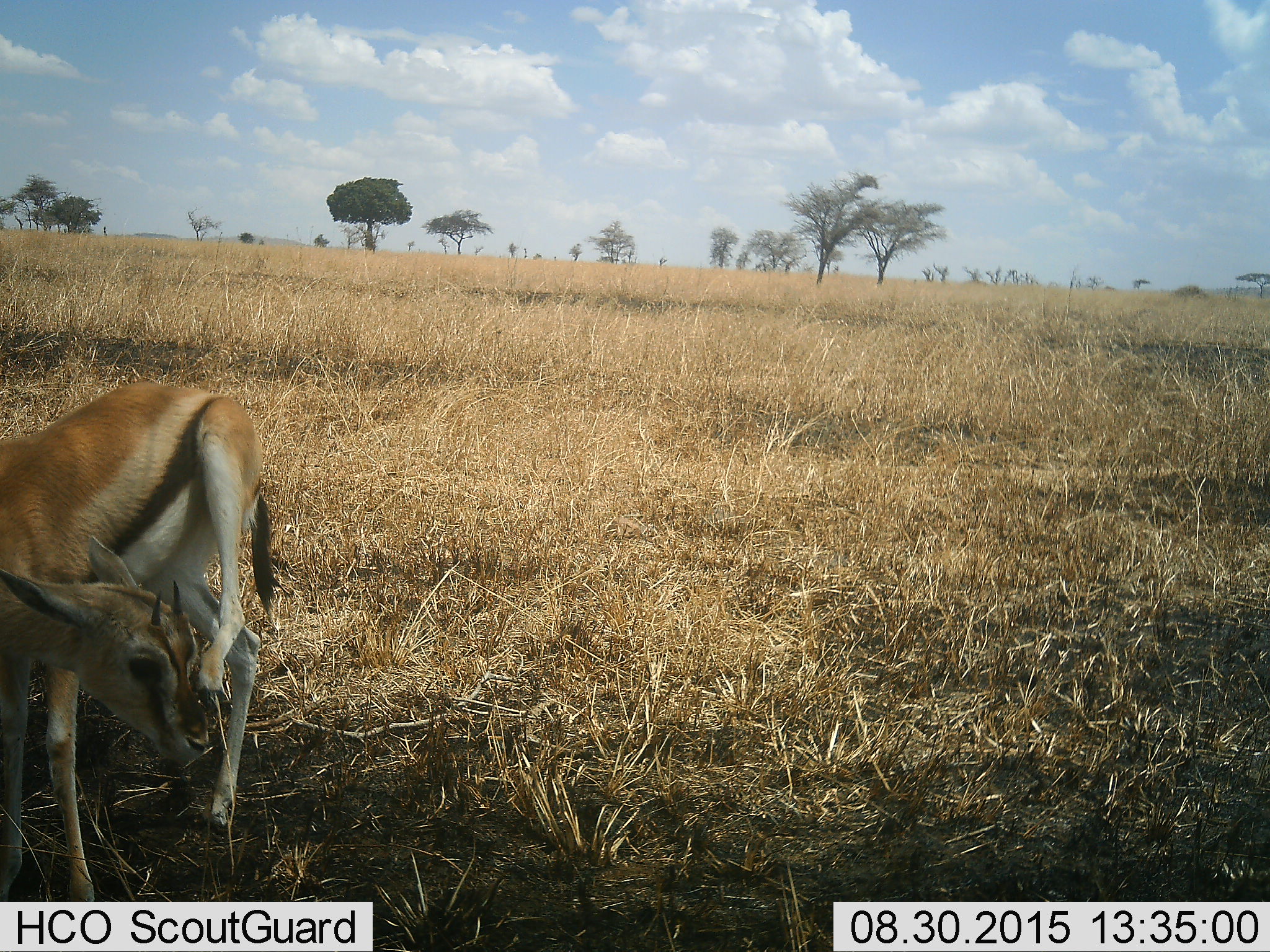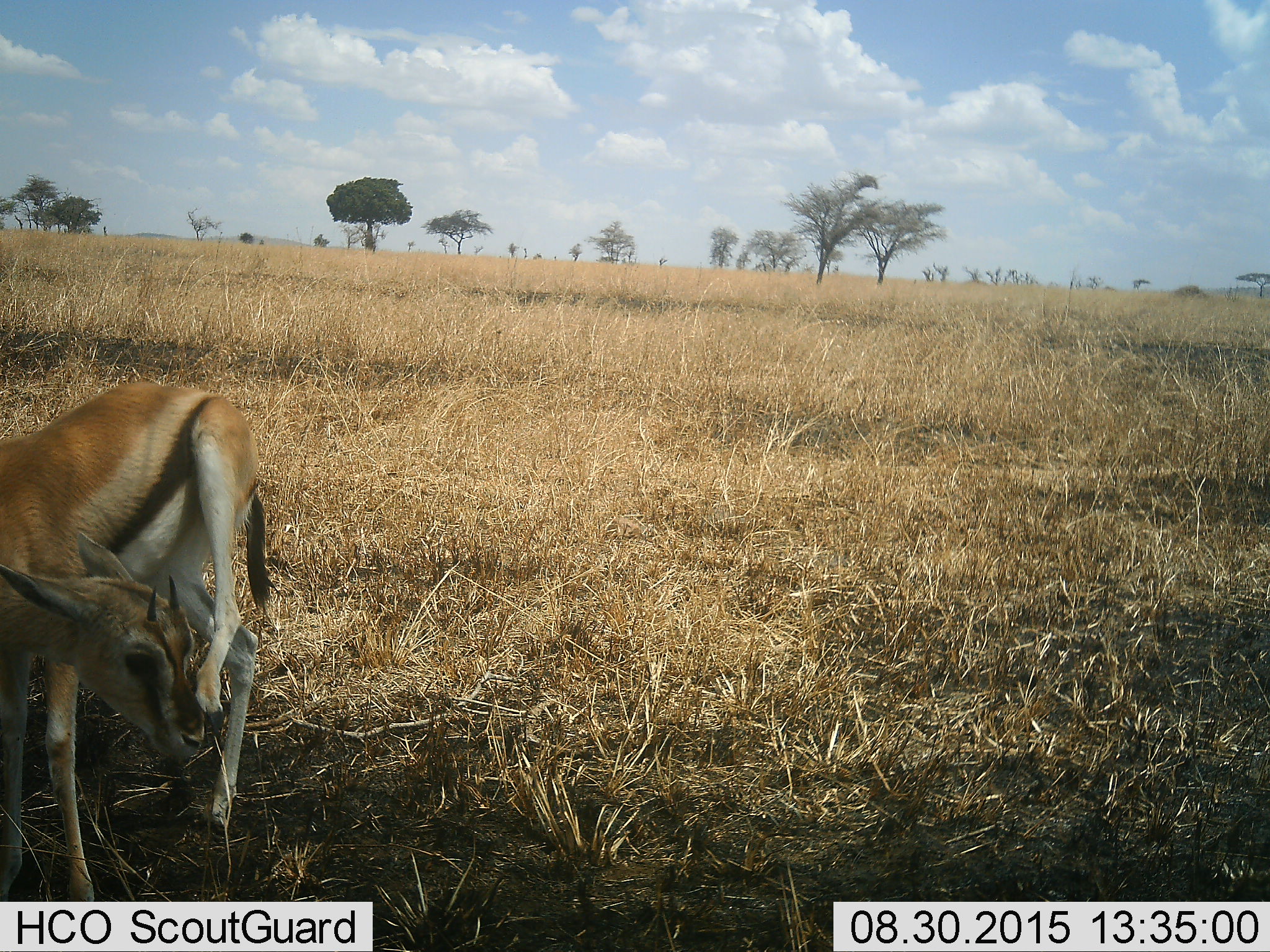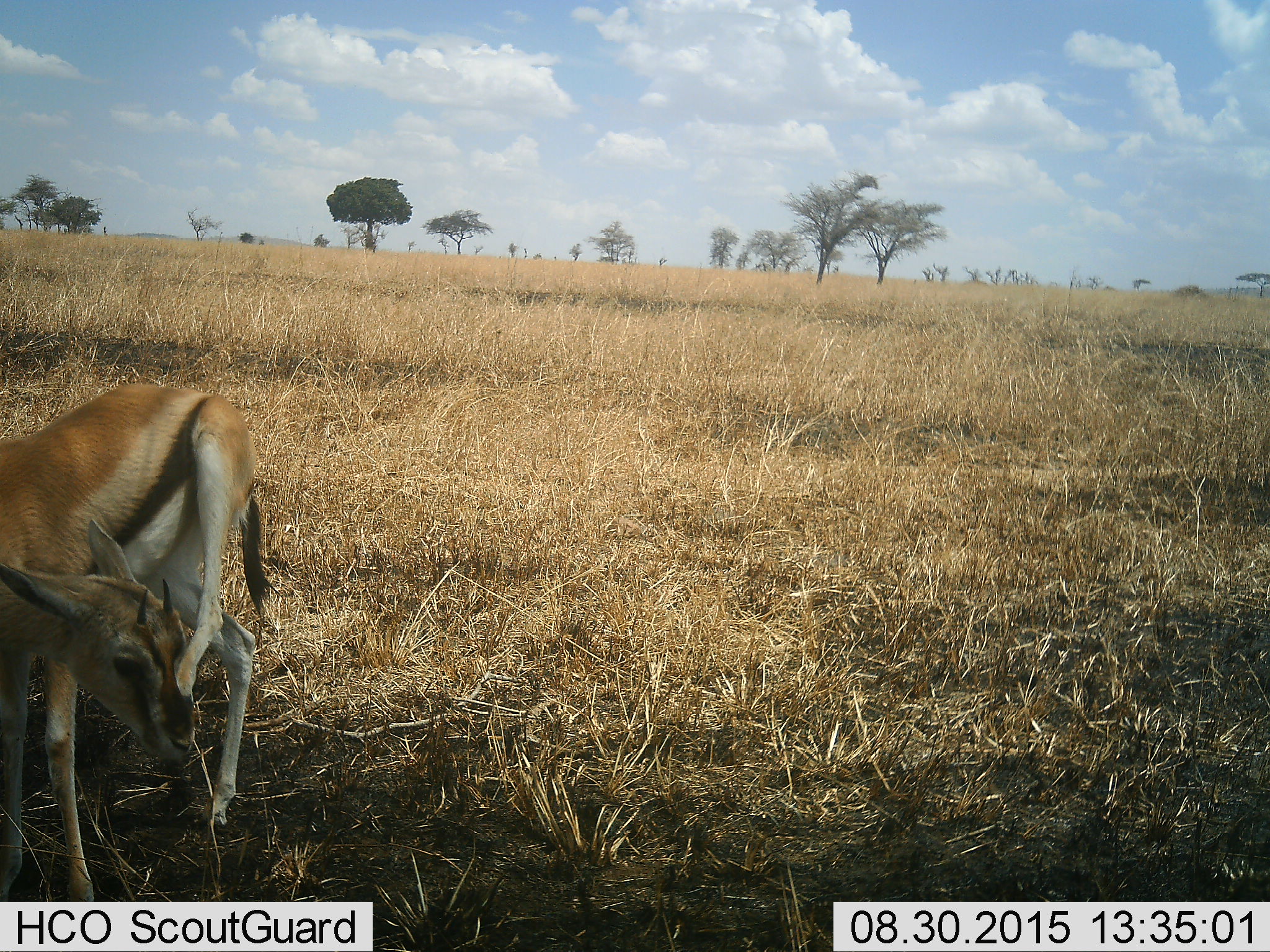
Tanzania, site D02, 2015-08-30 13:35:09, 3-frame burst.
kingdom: Animalia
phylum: Chordata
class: Mammalia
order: Artiodactyla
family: Bovidae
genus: Eudorcas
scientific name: Eudorcas thomsonii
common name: thomson's gazelle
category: gazellethomsons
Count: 1.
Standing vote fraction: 75%.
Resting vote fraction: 6%.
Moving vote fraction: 6%.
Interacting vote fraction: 12%.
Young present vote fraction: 25%.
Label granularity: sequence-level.